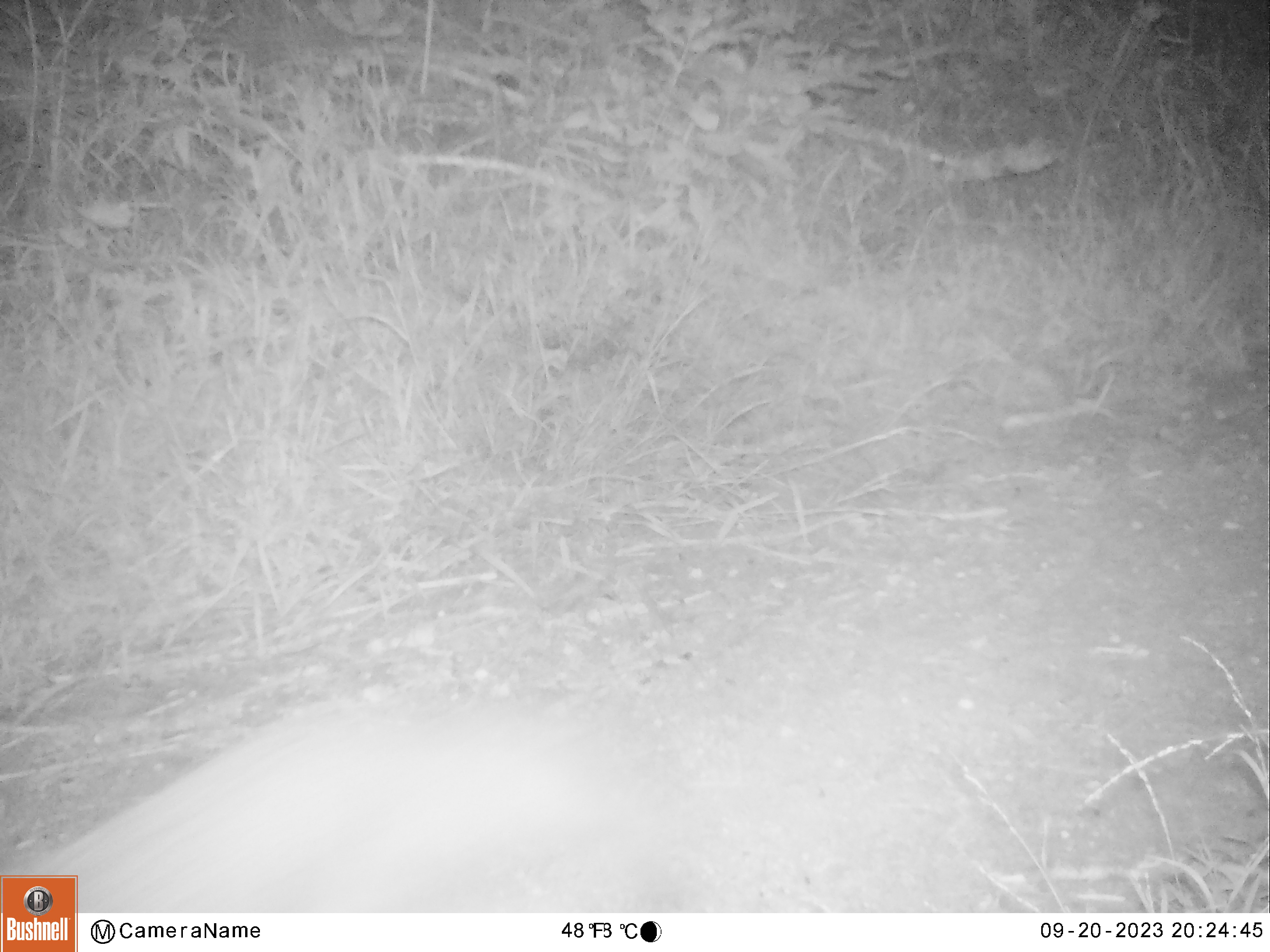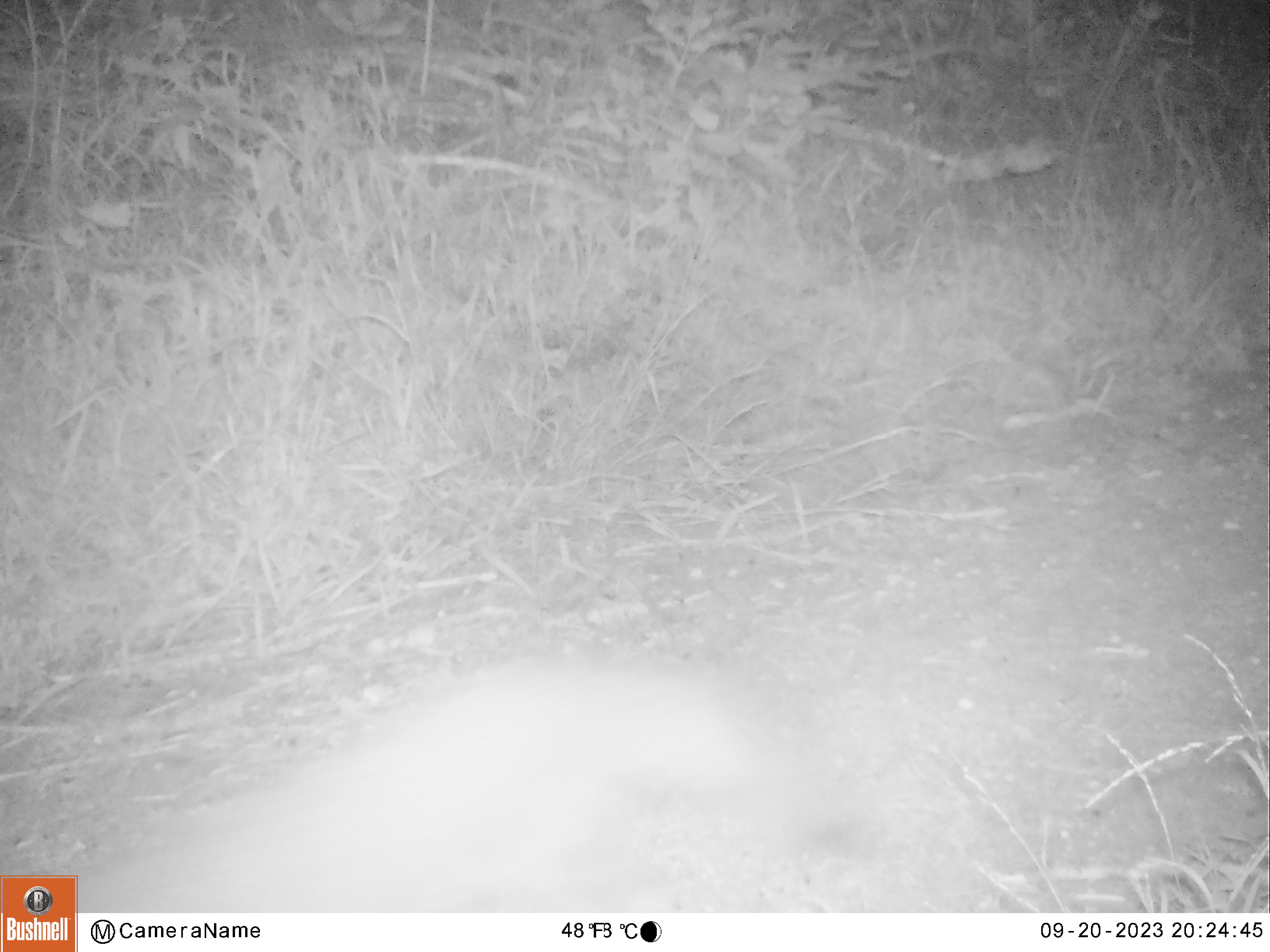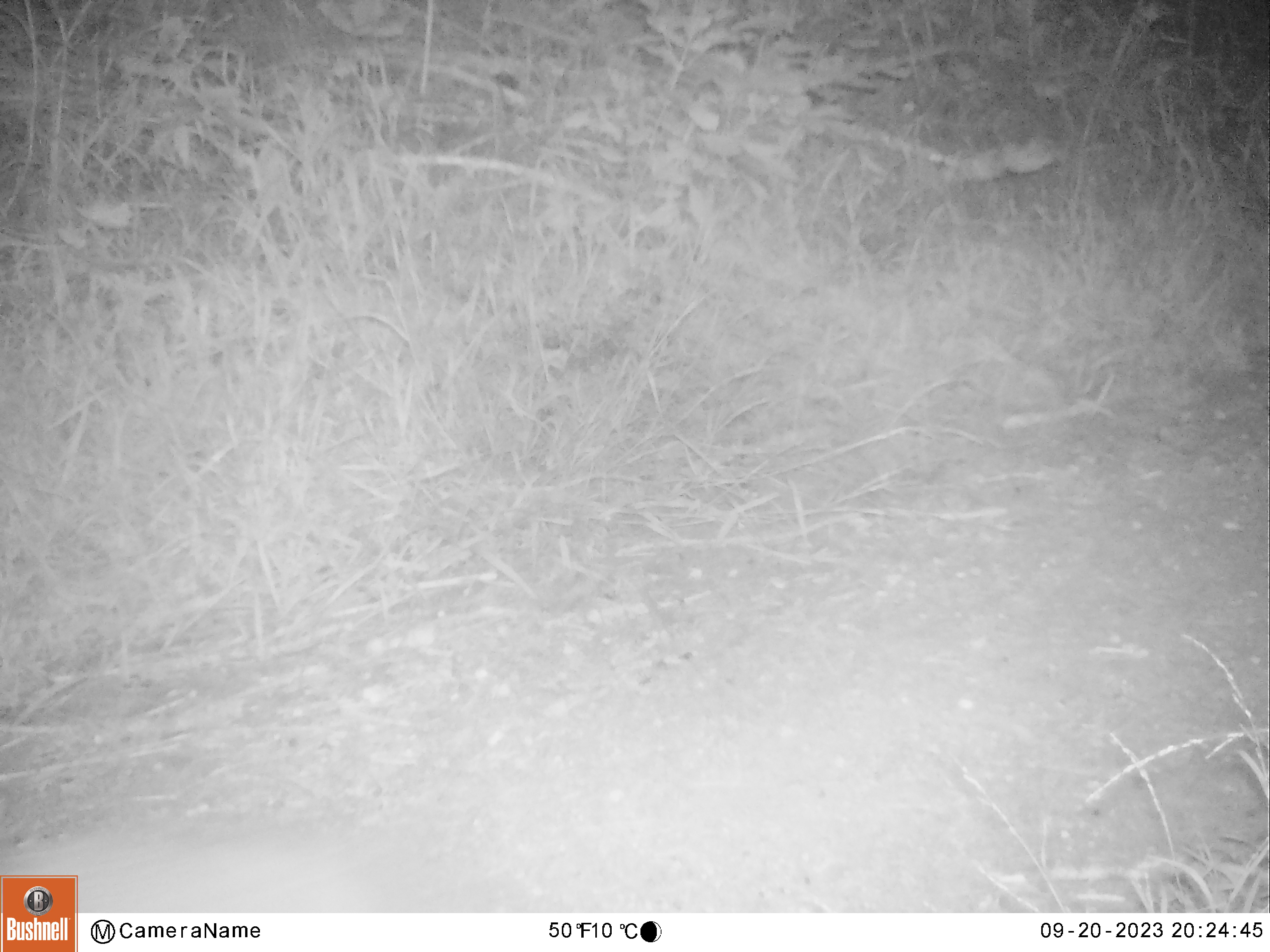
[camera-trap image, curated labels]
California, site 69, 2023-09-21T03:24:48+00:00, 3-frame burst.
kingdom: Animalia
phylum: Chordata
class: Mammalia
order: Carnivora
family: Canidae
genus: Urocyon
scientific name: Urocyon cinereoargenteus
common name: gray fox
Gray fox (Urocyon cinereoargenteus).